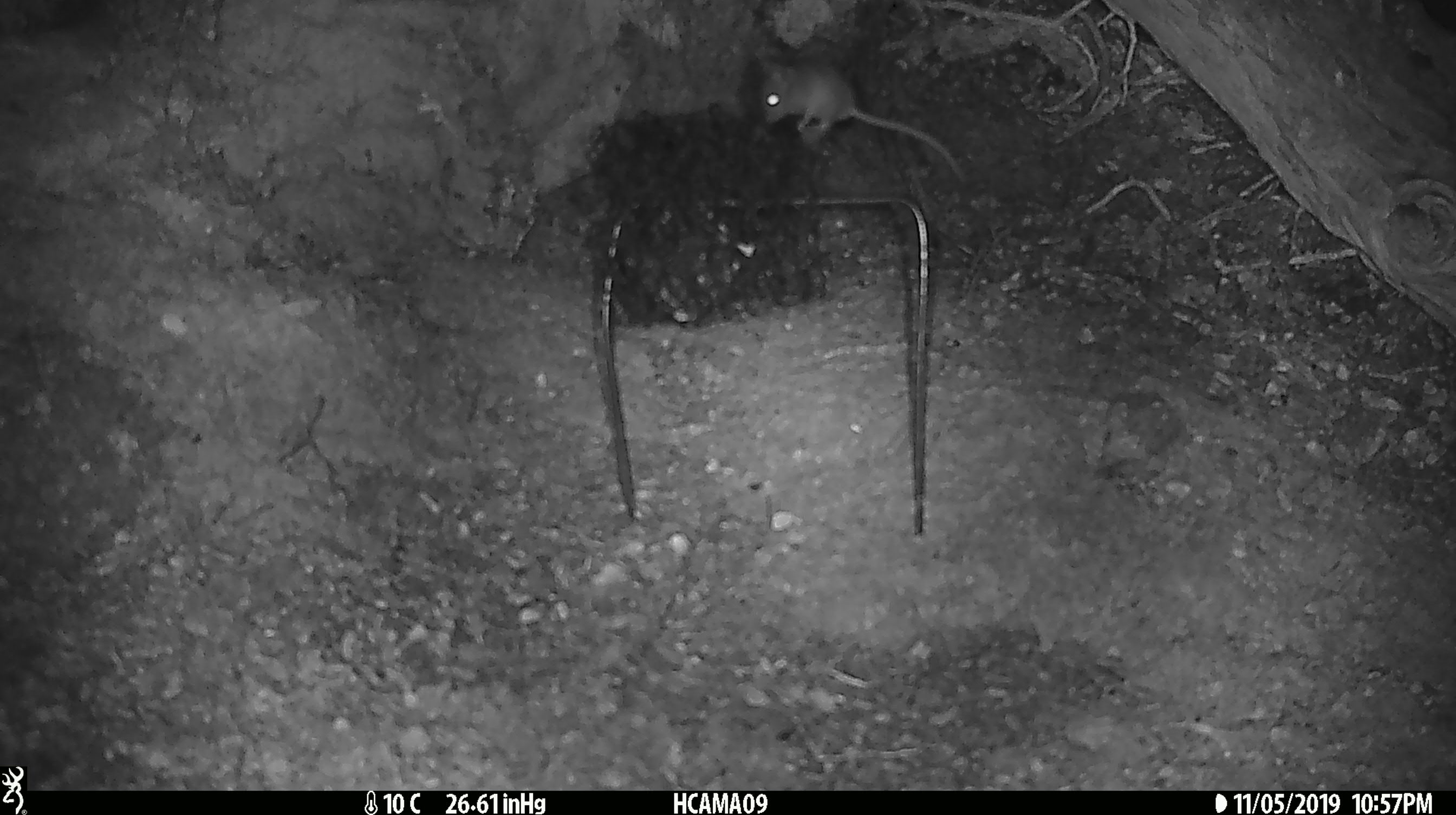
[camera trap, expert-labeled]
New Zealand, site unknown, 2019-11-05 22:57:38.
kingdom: Animalia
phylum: Chordata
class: Mammalia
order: Rodentia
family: Muridae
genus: Mus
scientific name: Mus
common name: mouse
Mouse (Mus).